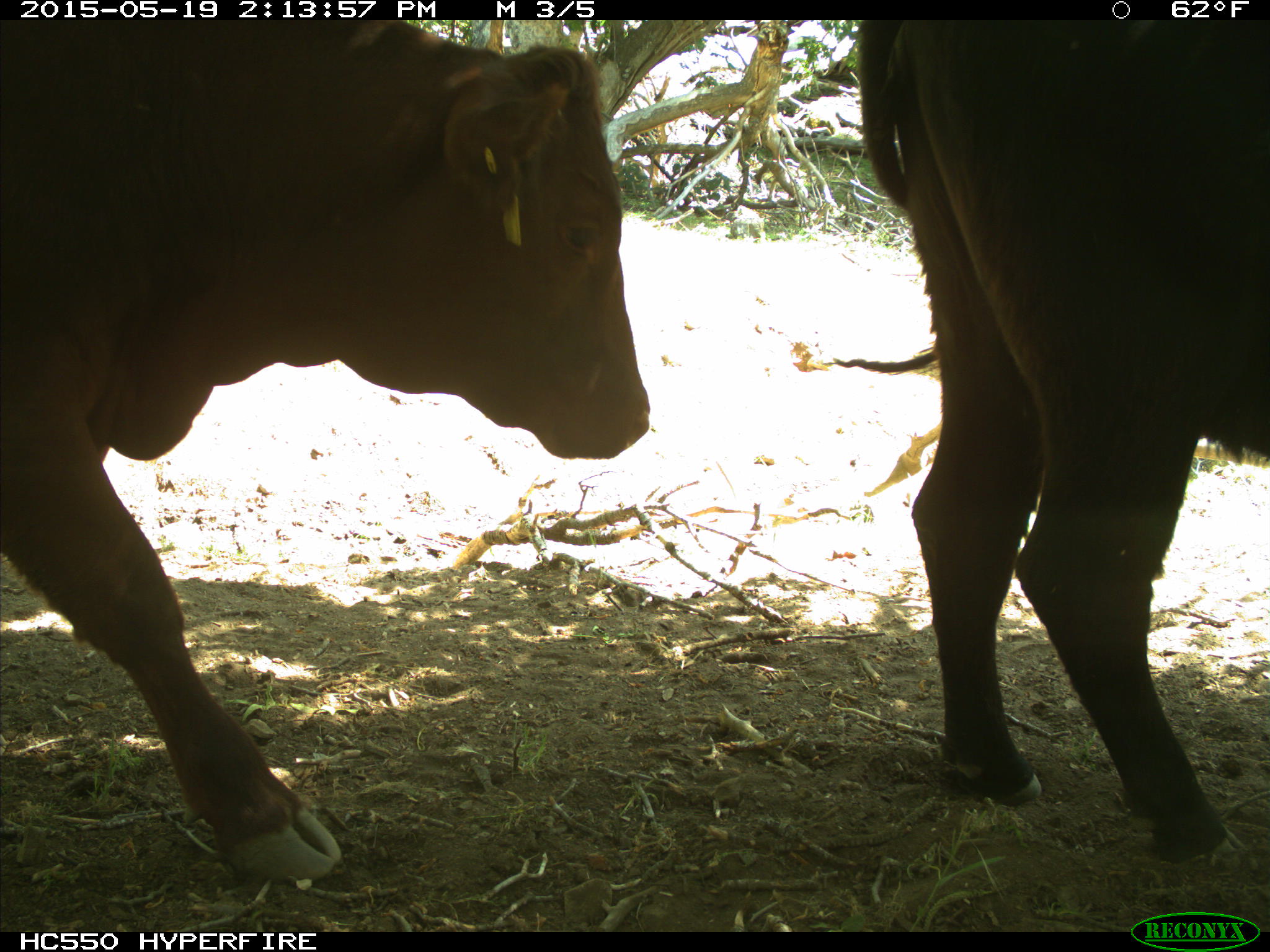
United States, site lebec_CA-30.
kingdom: Animalia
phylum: Chordata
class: Mammalia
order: Artiodactyla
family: Bovidae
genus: Bos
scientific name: Bos taurus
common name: domestic cow